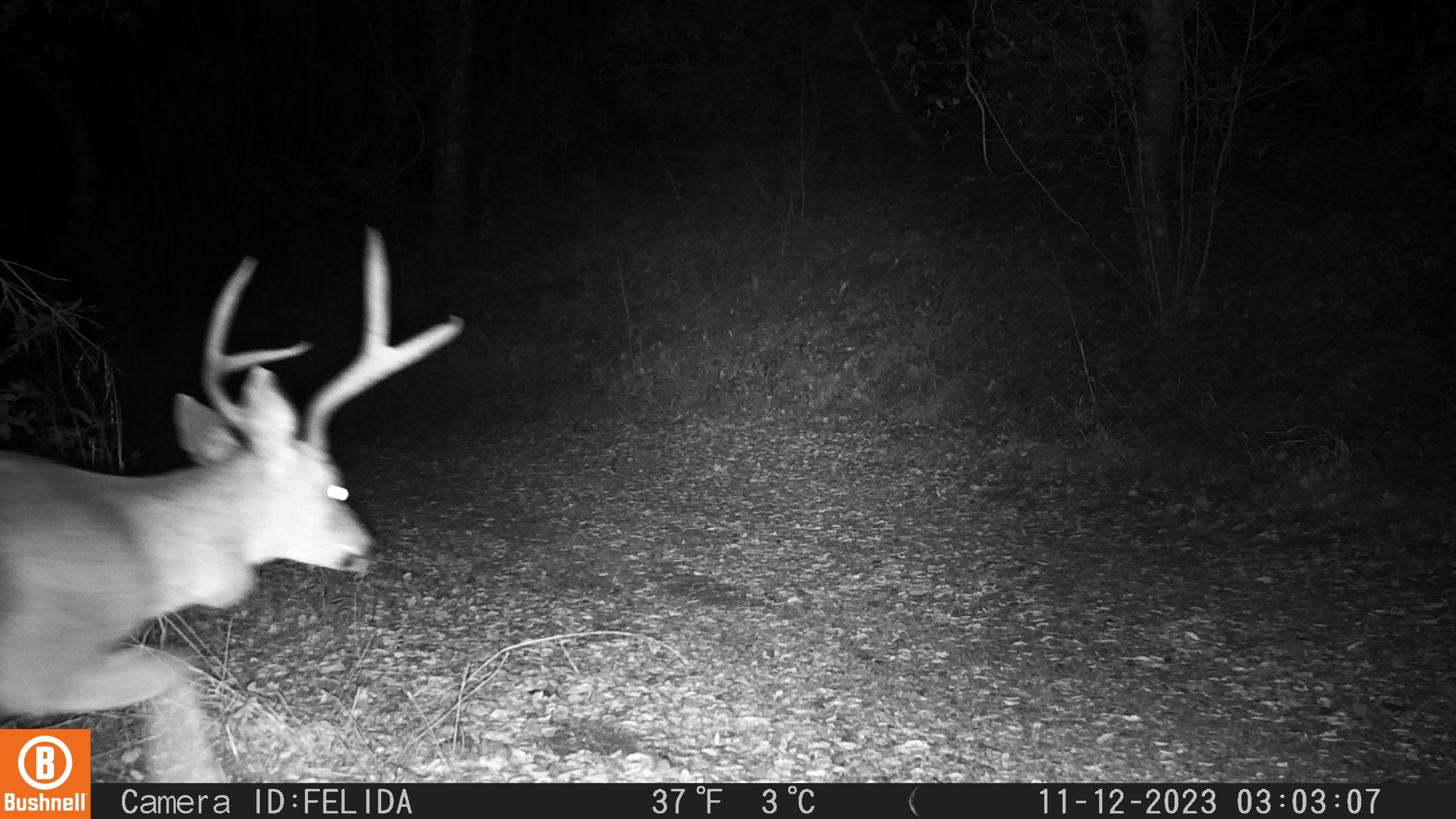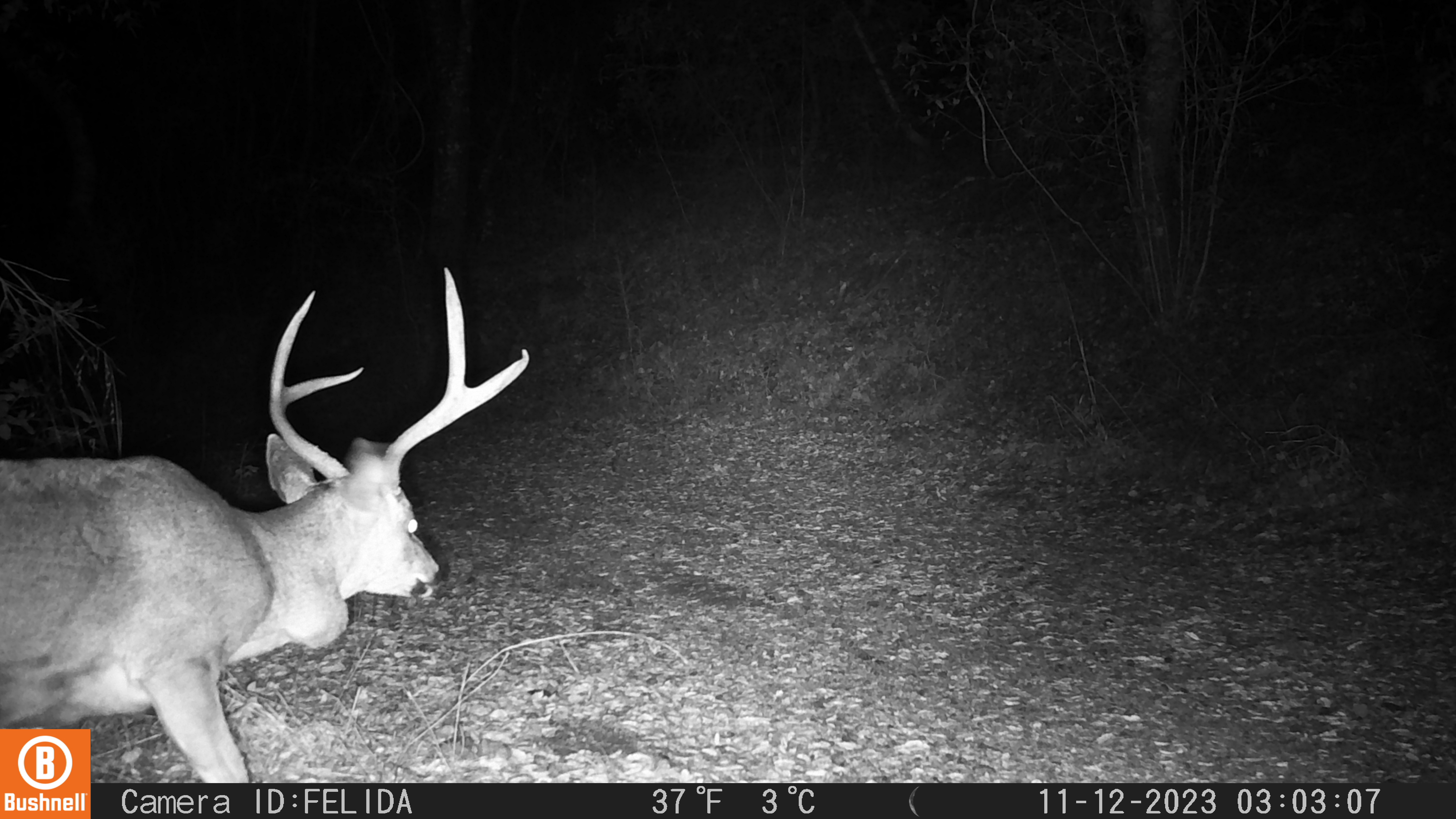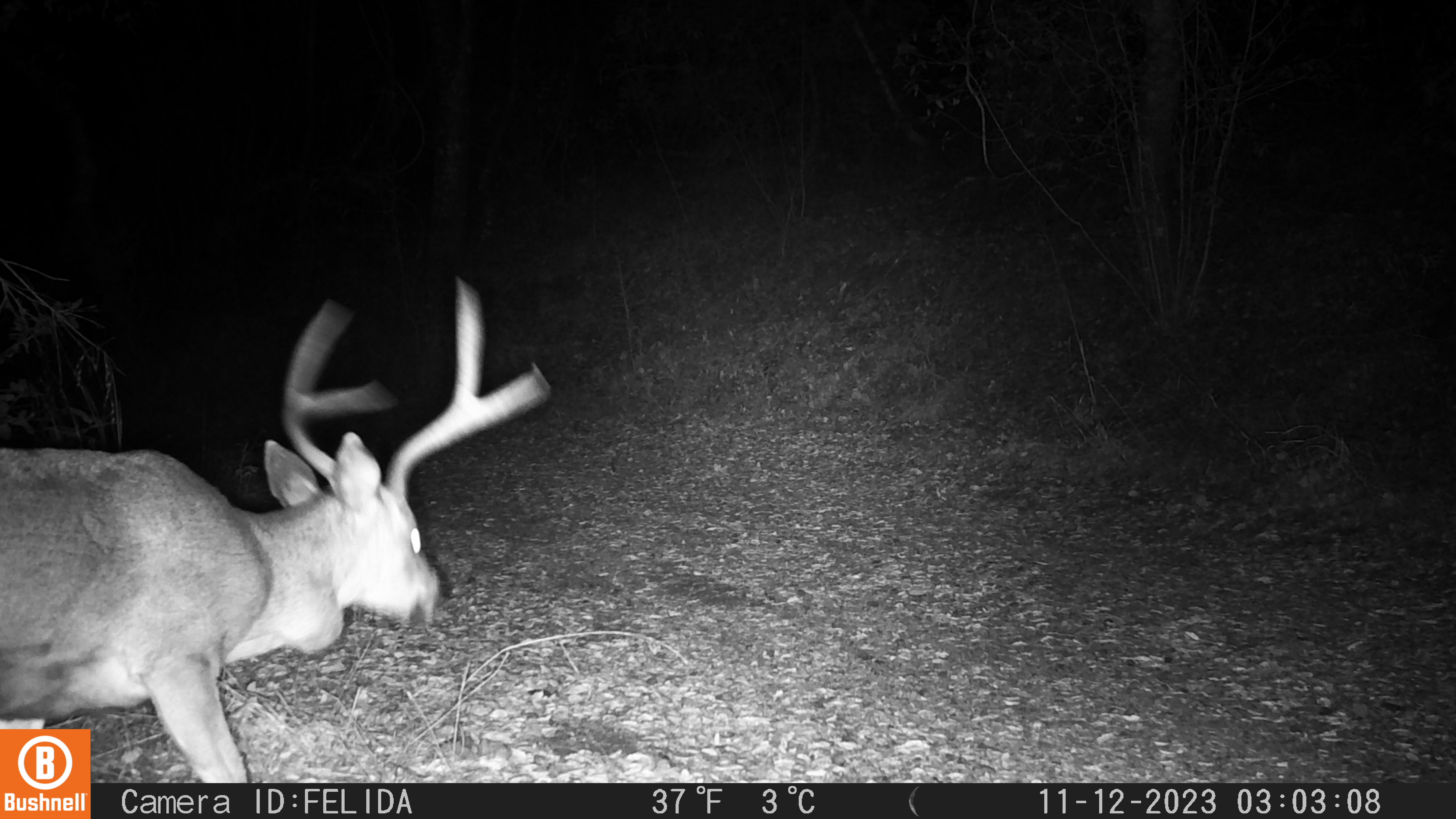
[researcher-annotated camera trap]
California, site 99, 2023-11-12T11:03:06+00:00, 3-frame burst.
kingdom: Animalia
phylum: Chordata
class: Mammalia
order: Artiodactyla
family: Cervidae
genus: Odocoileus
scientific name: Odocoileus hemionus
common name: mule deer